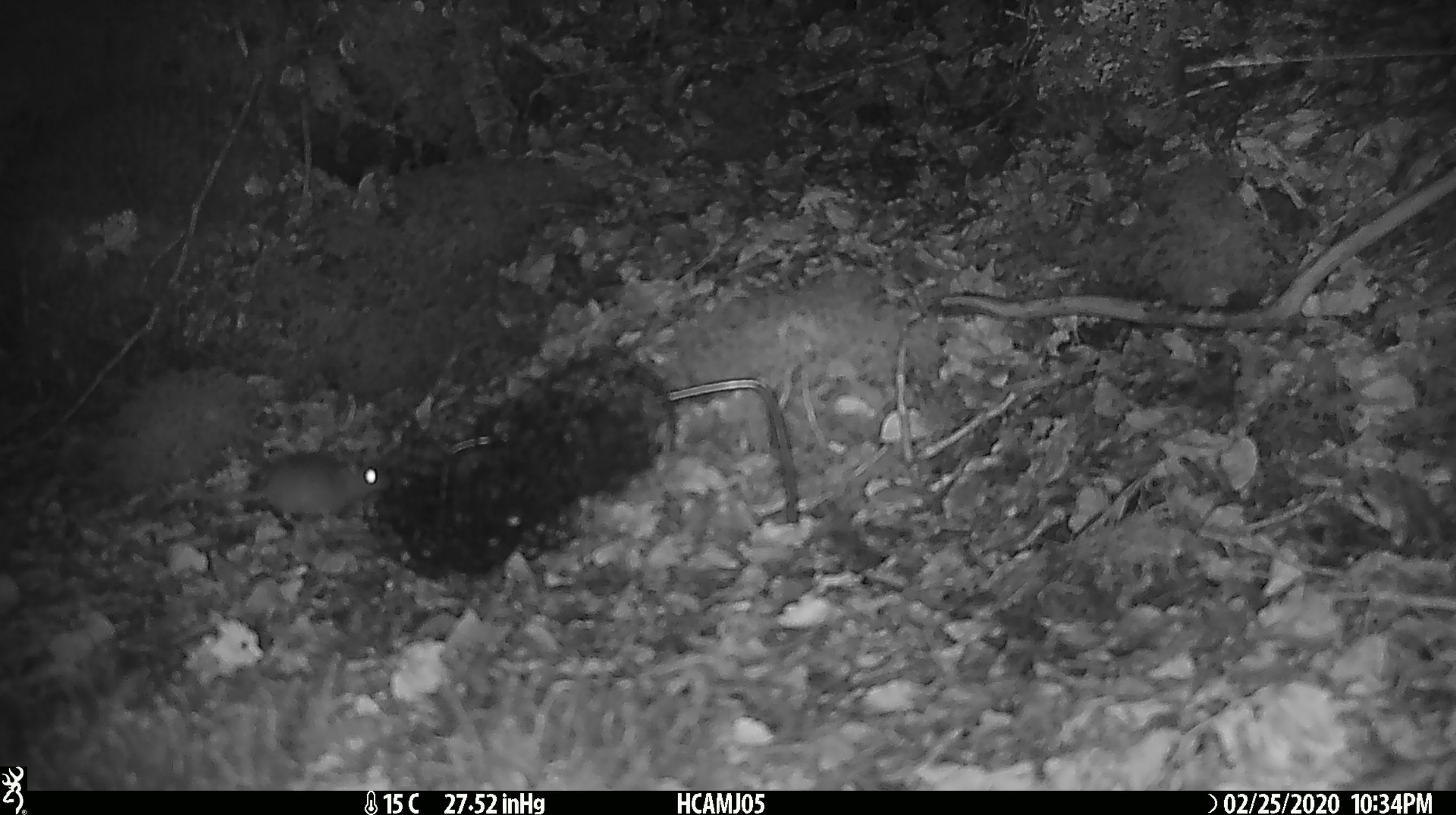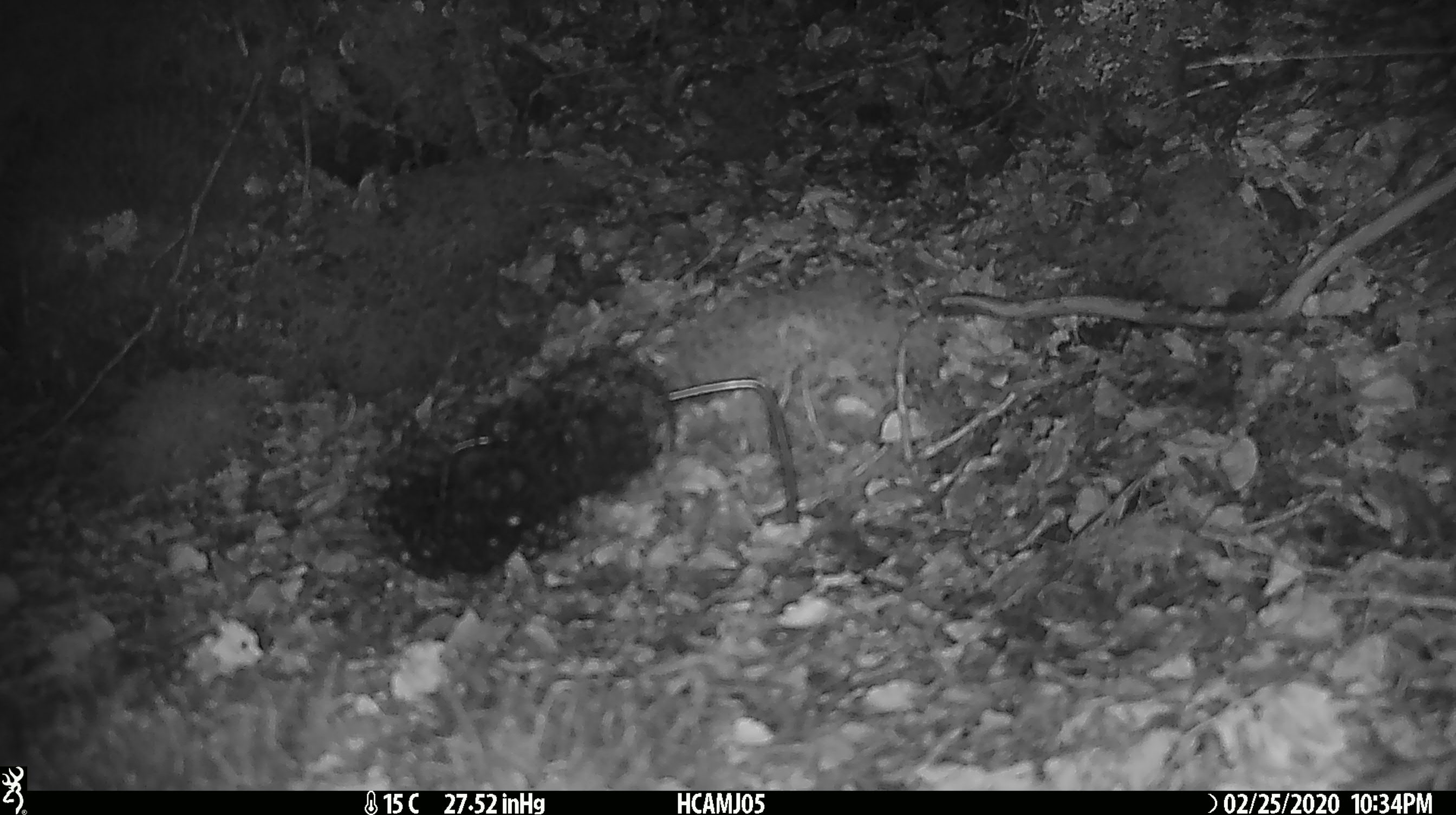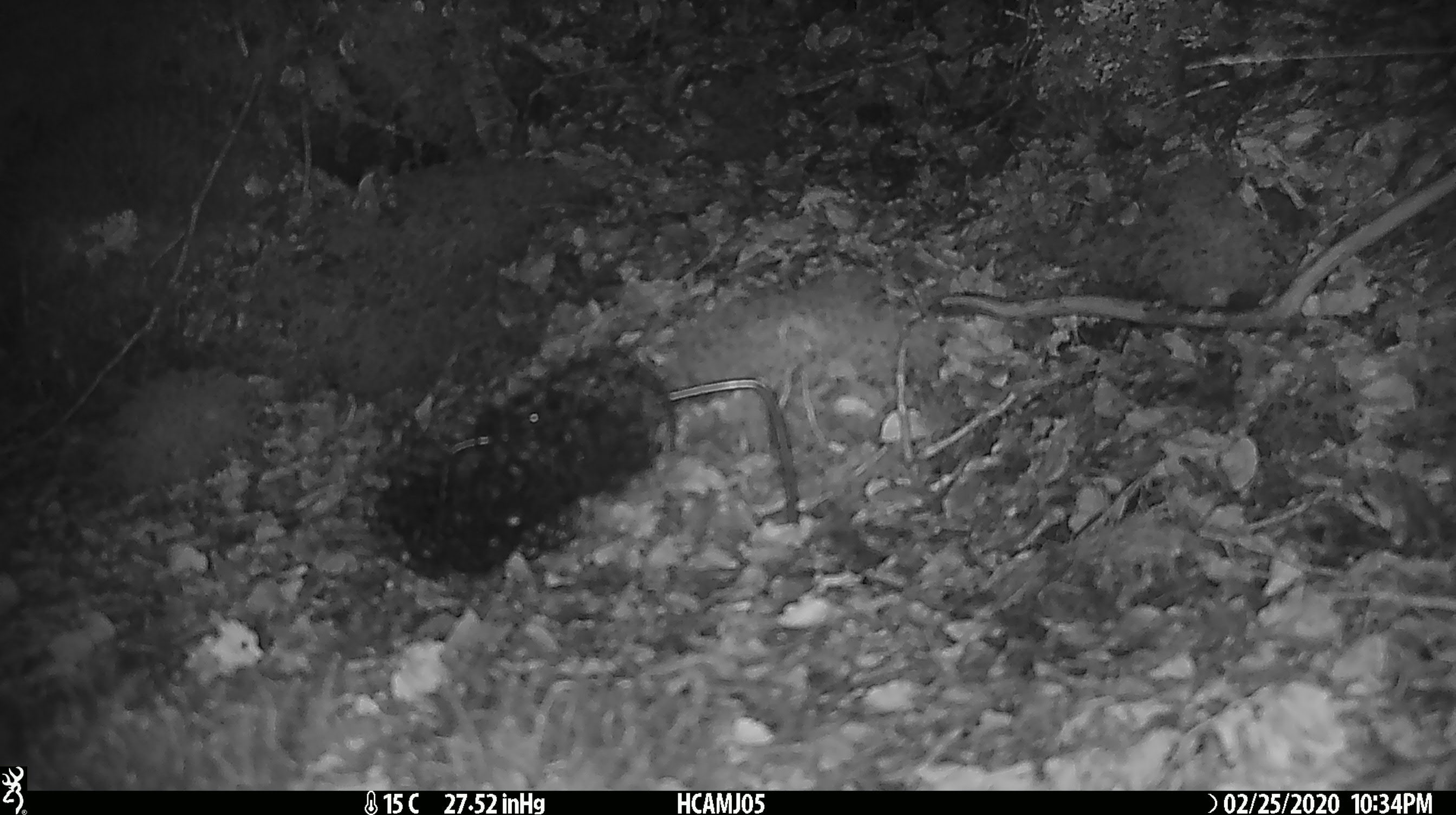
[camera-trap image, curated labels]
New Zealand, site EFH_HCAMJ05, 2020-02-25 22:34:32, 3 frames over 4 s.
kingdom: Animalia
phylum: Chordata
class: Mammalia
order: Rodentia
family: Muridae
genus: Mus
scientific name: Mus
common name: mouse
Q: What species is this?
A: Mouse (Mus).